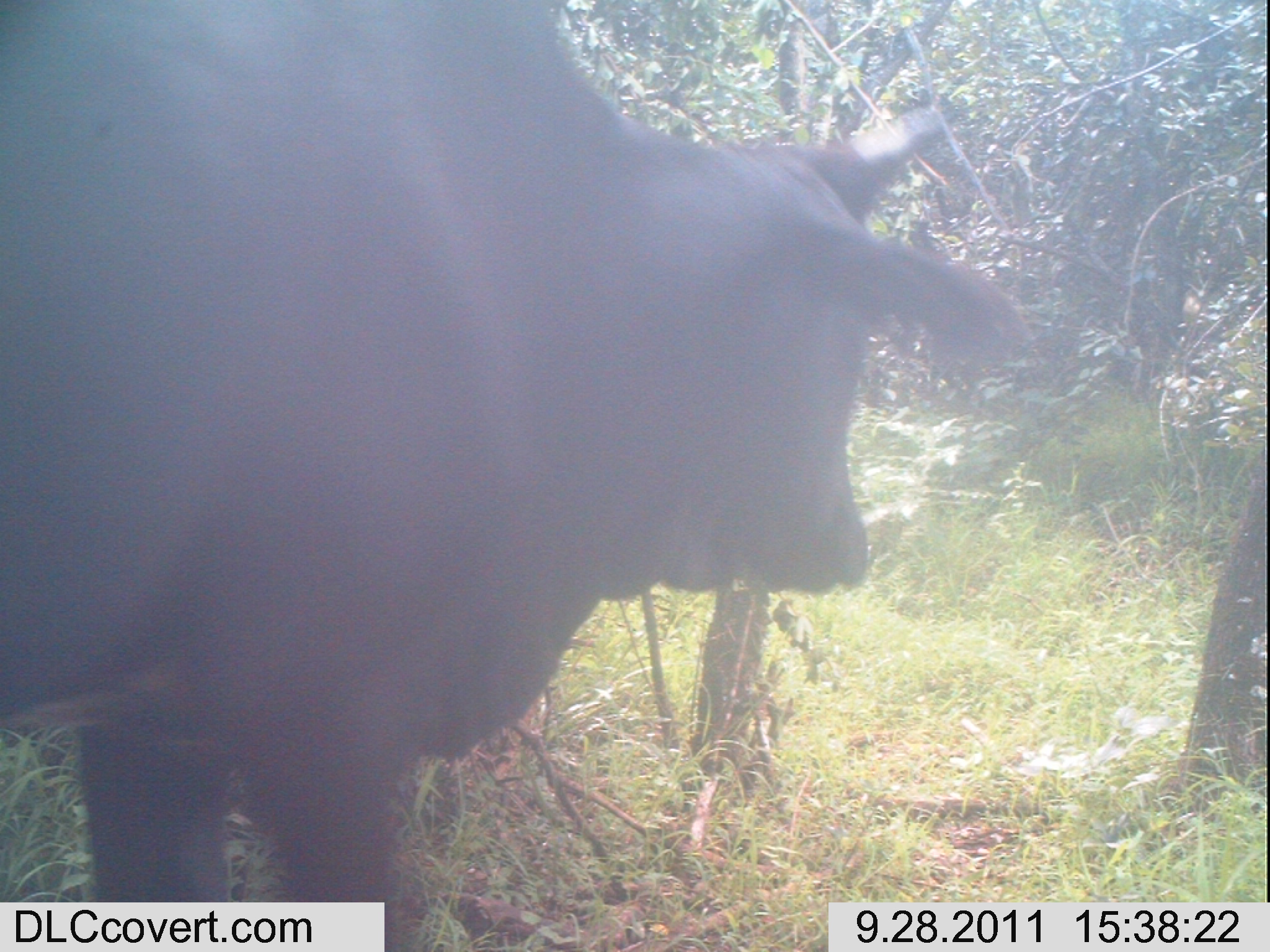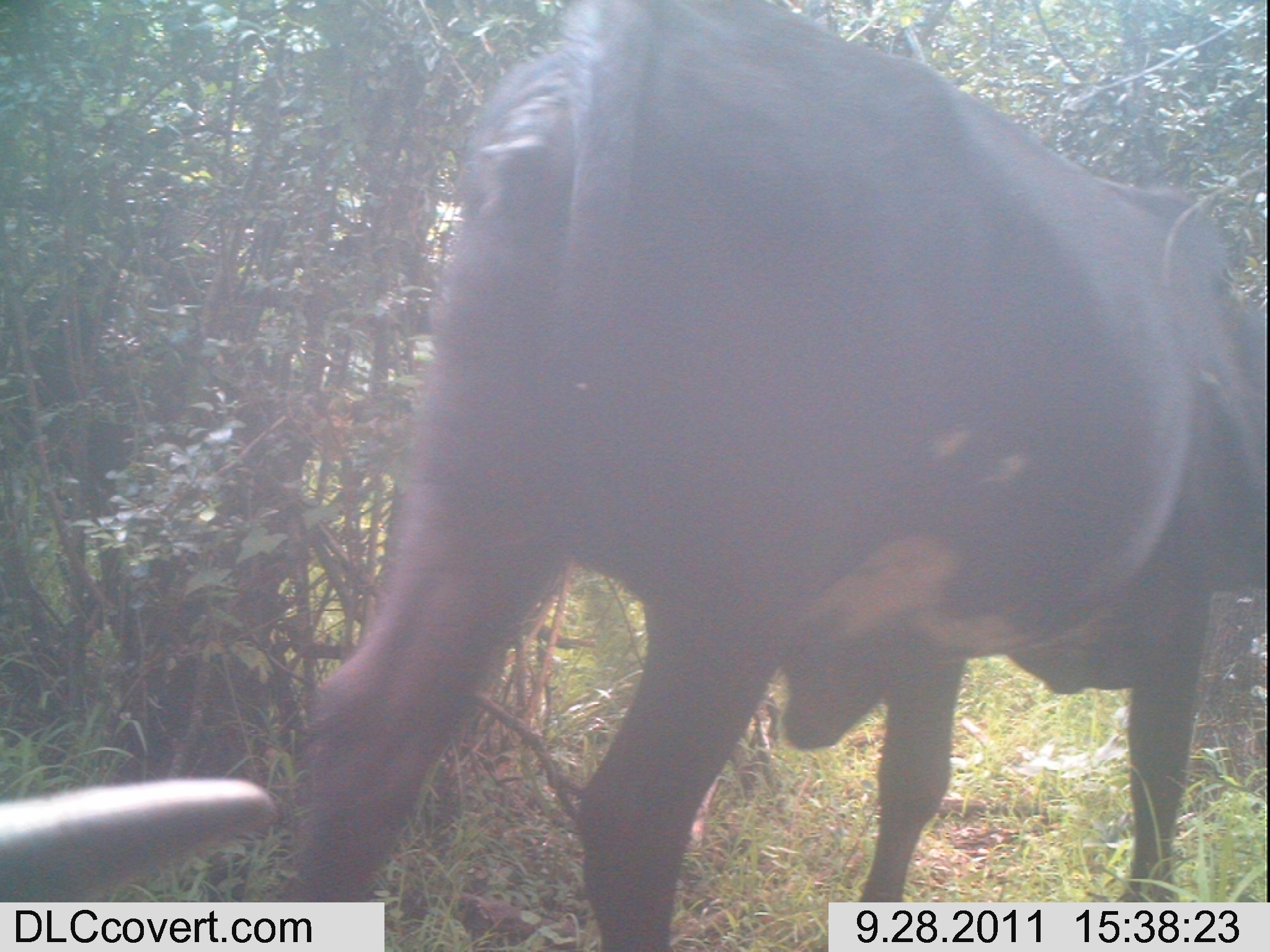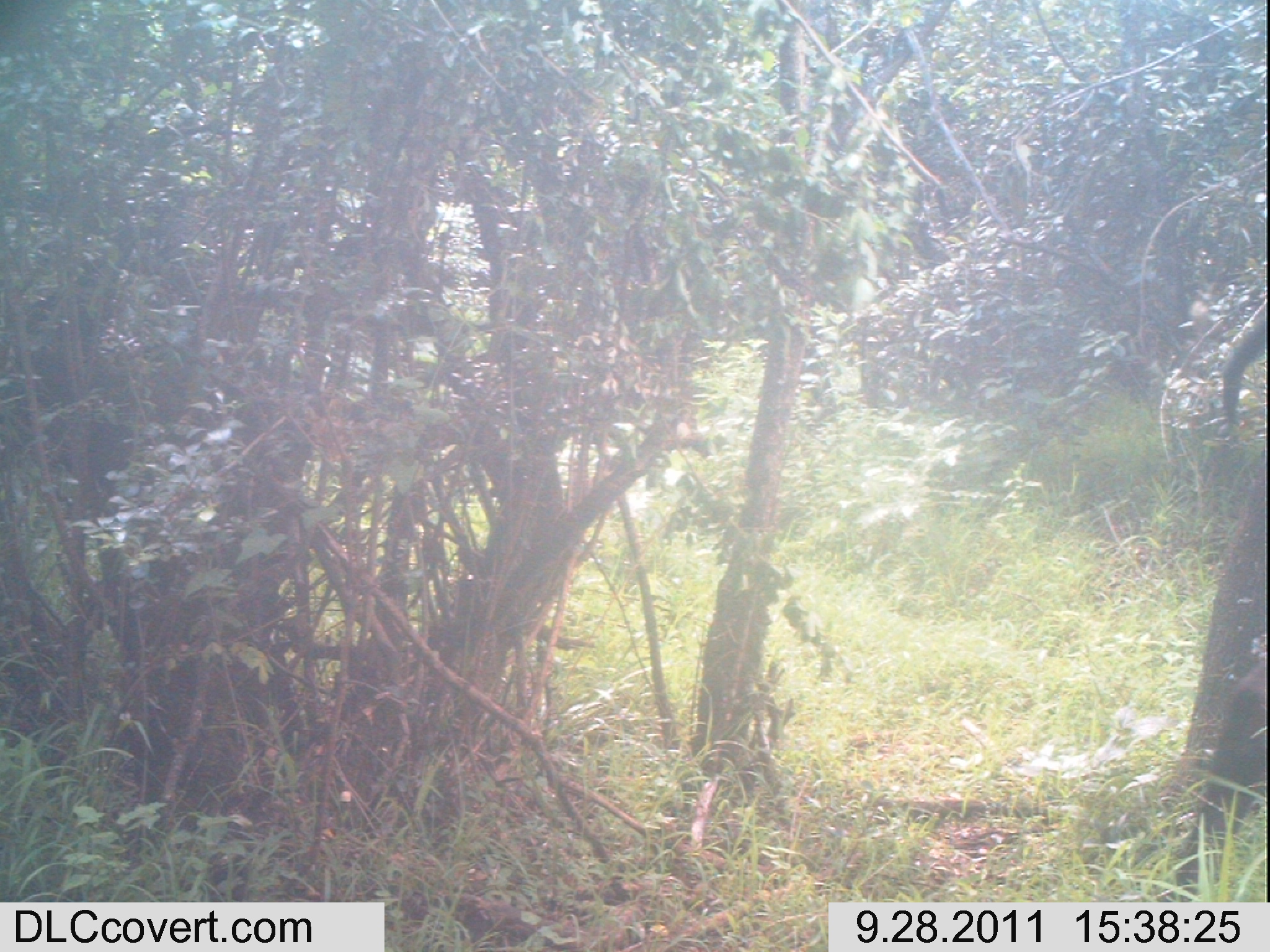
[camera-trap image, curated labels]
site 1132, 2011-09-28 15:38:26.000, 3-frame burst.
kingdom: Animalia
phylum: Chordata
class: Mammalia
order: Artiodactyla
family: Bovidae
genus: Bos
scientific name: Bos taurus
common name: domestic cattle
Bos taurus (domestic cattle), count 1.